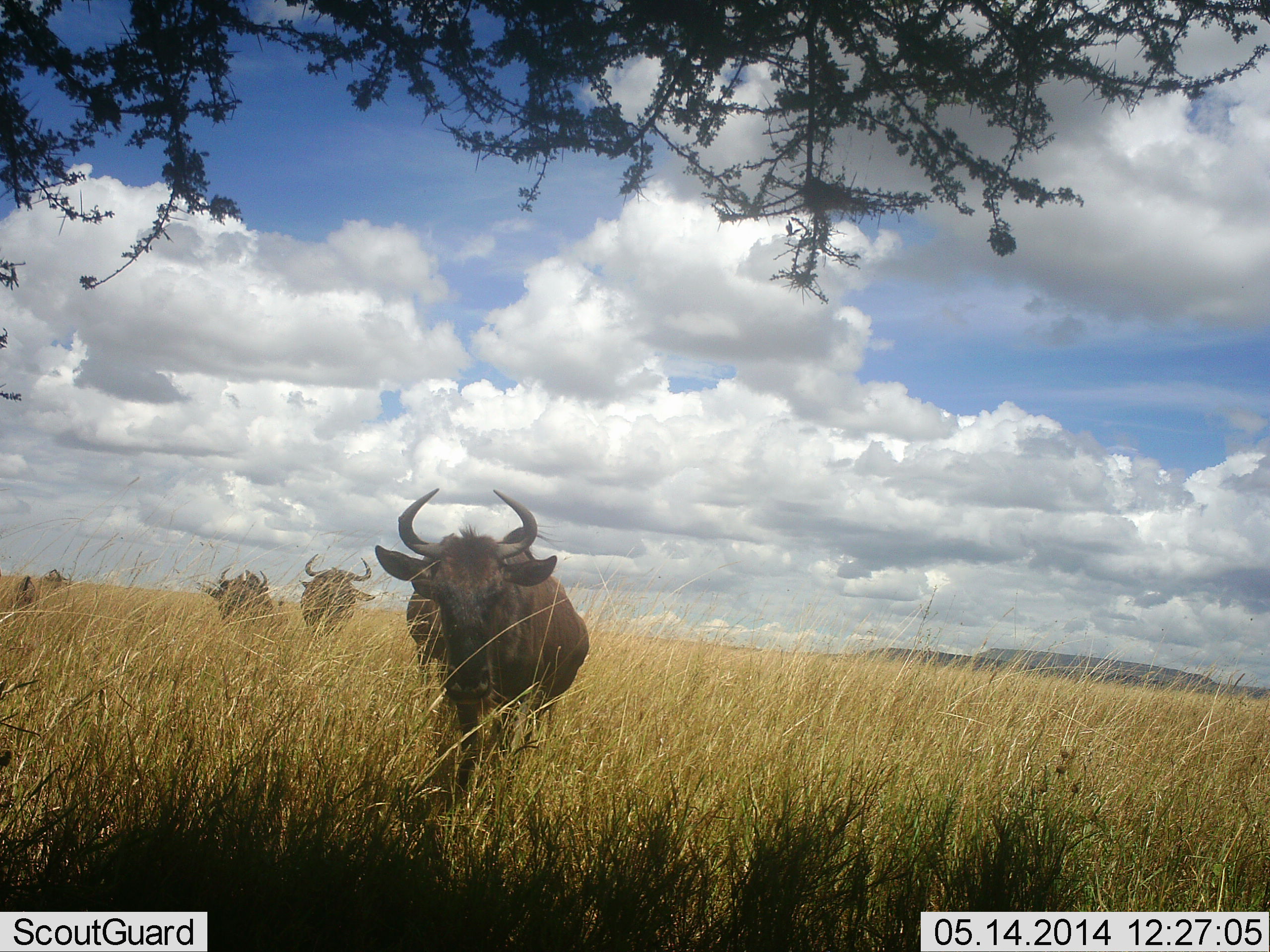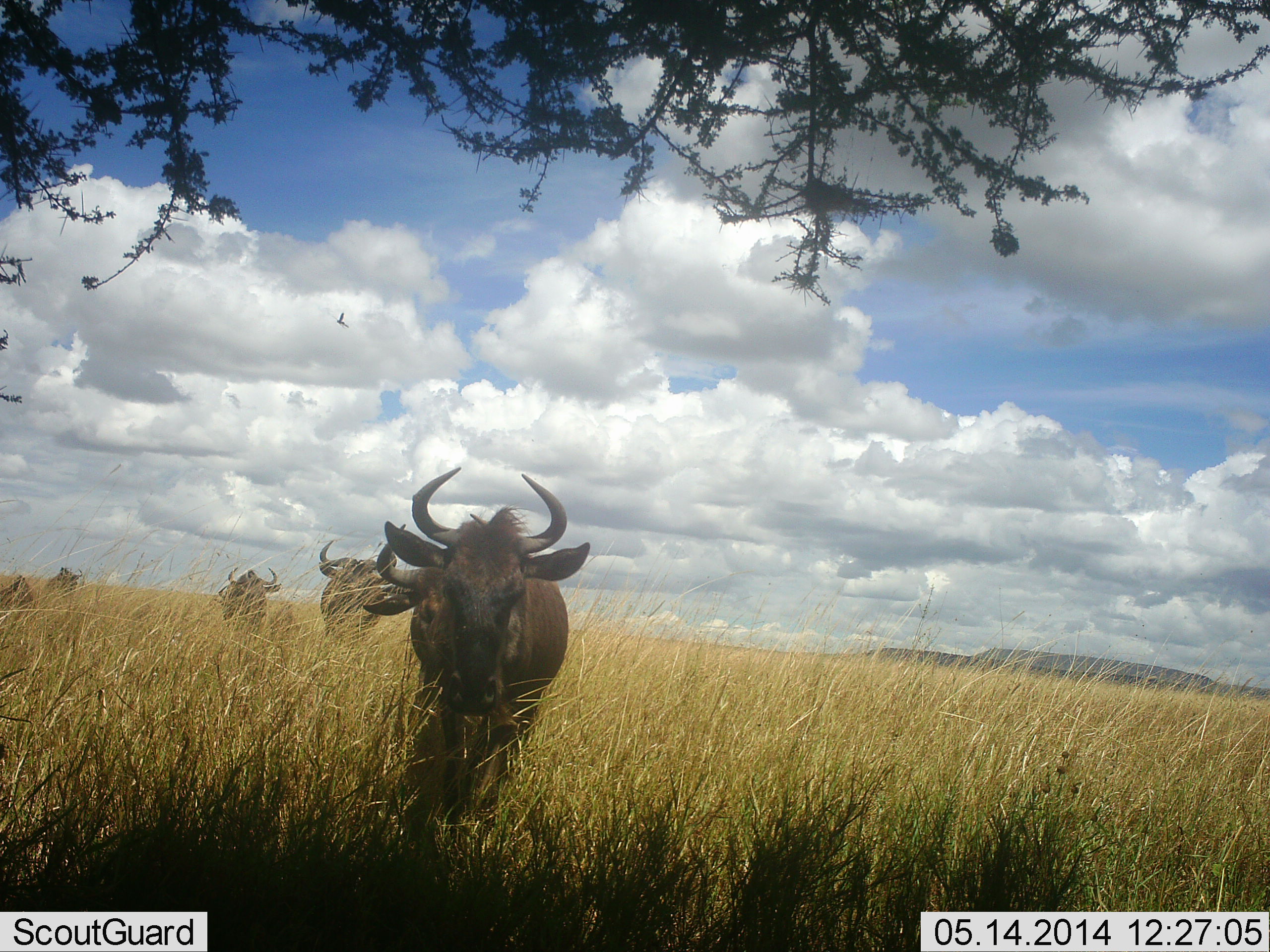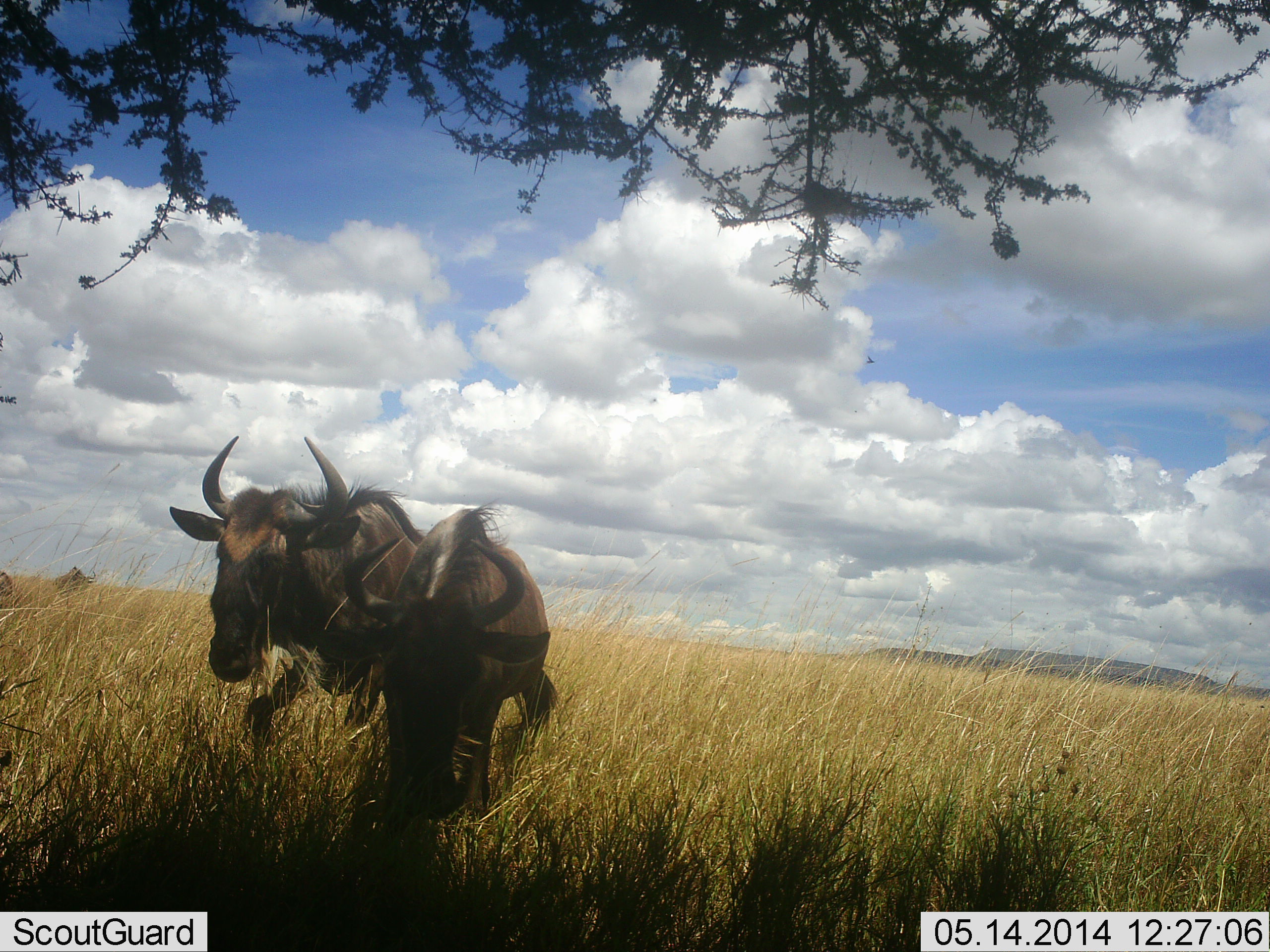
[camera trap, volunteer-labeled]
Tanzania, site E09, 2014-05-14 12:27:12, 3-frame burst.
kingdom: Animalia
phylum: Chordata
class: Mammalia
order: Artiodactyla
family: Bovidae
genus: Connochaetes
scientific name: Connochaetes taurinus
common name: blue wildebeest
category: wildebeest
Wildebeest (blue wildebeest) (Connochaetes taurinus), count 5. Behavior (volunteer vote fractions): standing 0%, resting 0%, moving 100%, interacting 0%. Young present (vote fraction): 0%. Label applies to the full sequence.